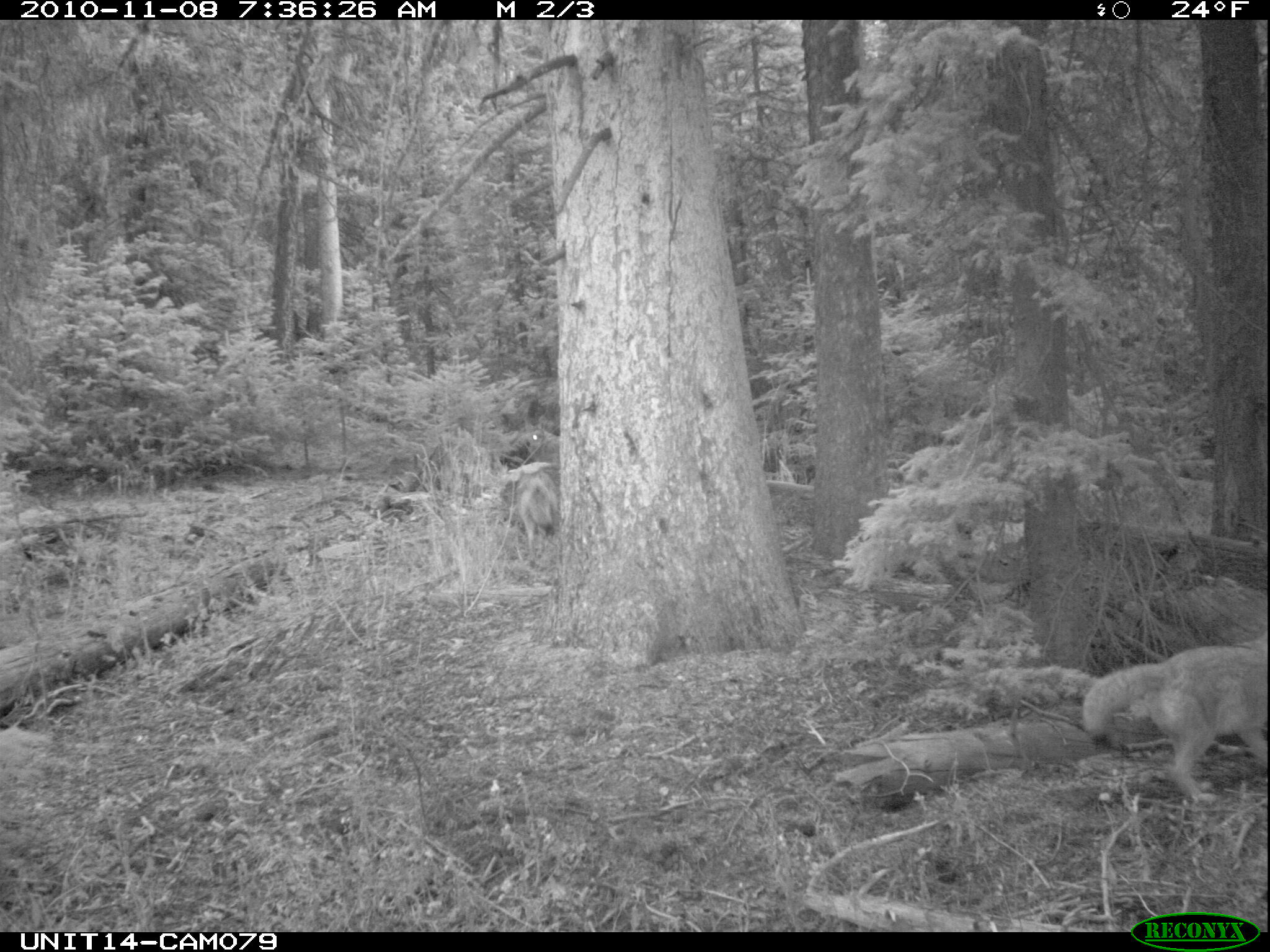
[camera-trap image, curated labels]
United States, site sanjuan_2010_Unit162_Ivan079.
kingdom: Animalia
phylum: Chordata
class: Mammalia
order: Carnivora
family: Canidae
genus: Canis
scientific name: Canis latrans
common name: coyote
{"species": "Canis latrans (coyote)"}